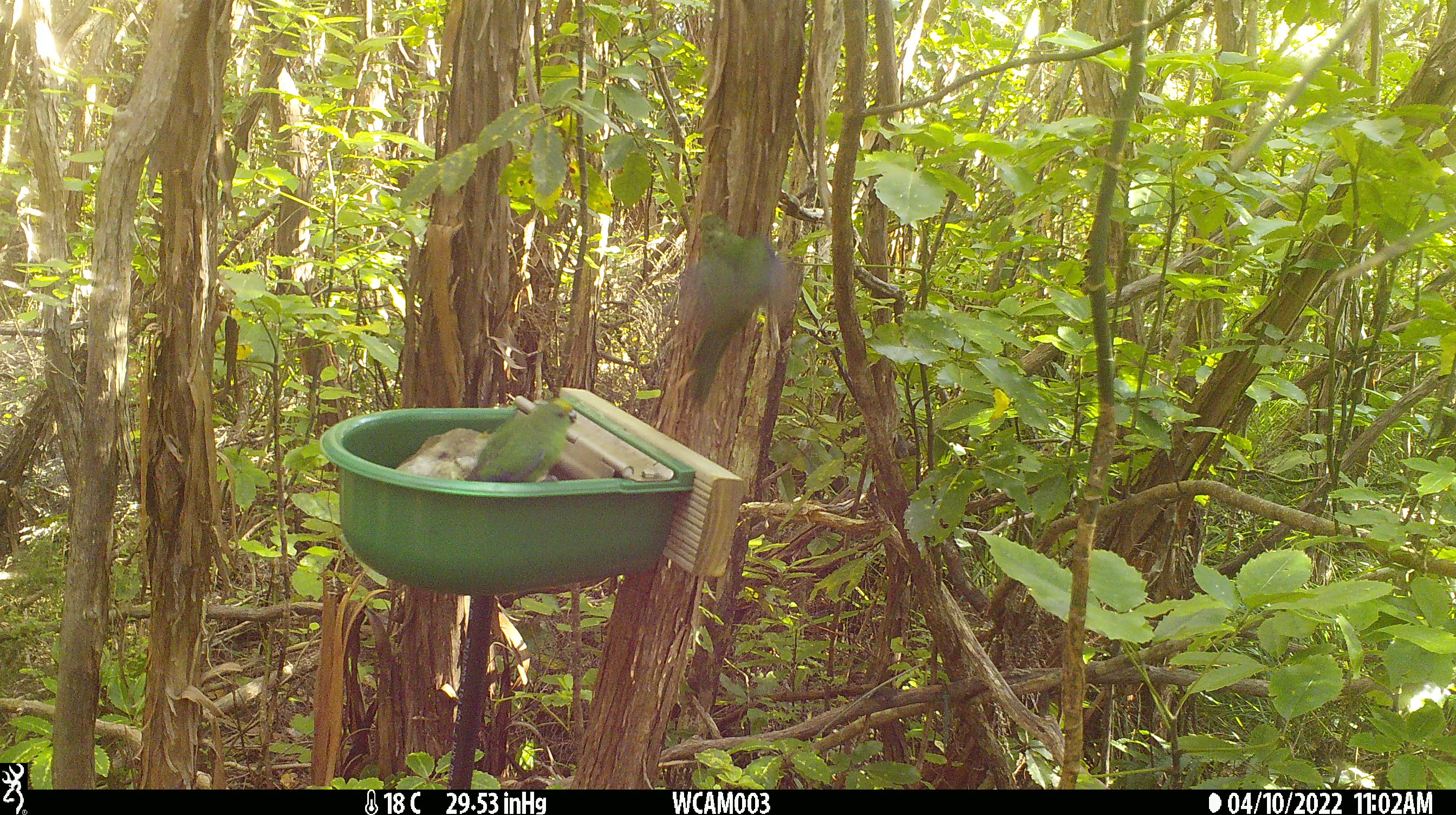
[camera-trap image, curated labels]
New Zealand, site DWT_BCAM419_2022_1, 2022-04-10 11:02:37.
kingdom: Animalia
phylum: Chordata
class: Aves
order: Psittaciformes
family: Psittaculidae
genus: Cyanoramphus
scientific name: Cyanoramphus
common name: parakeet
Parakeet (Cyanoramphus).